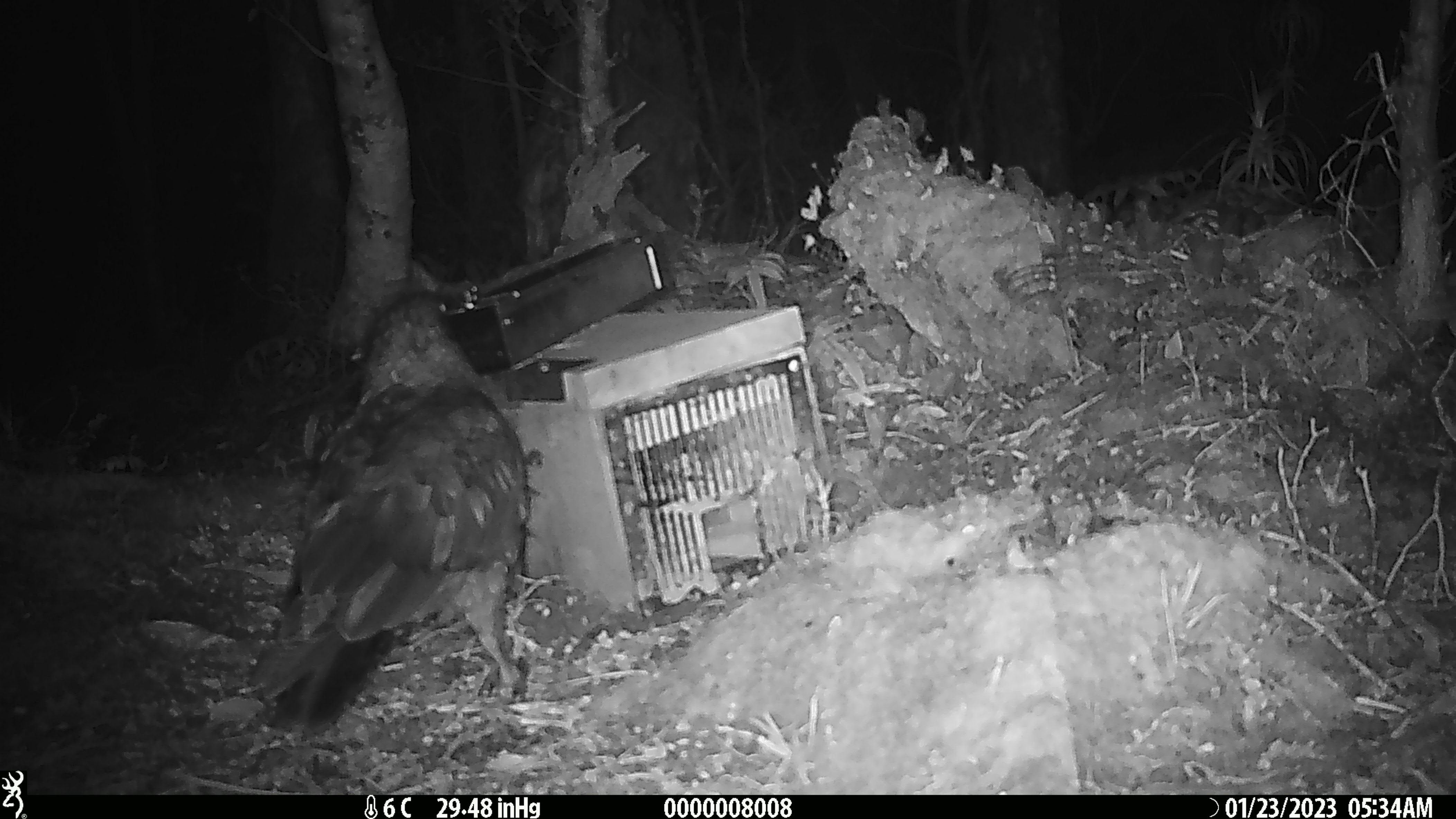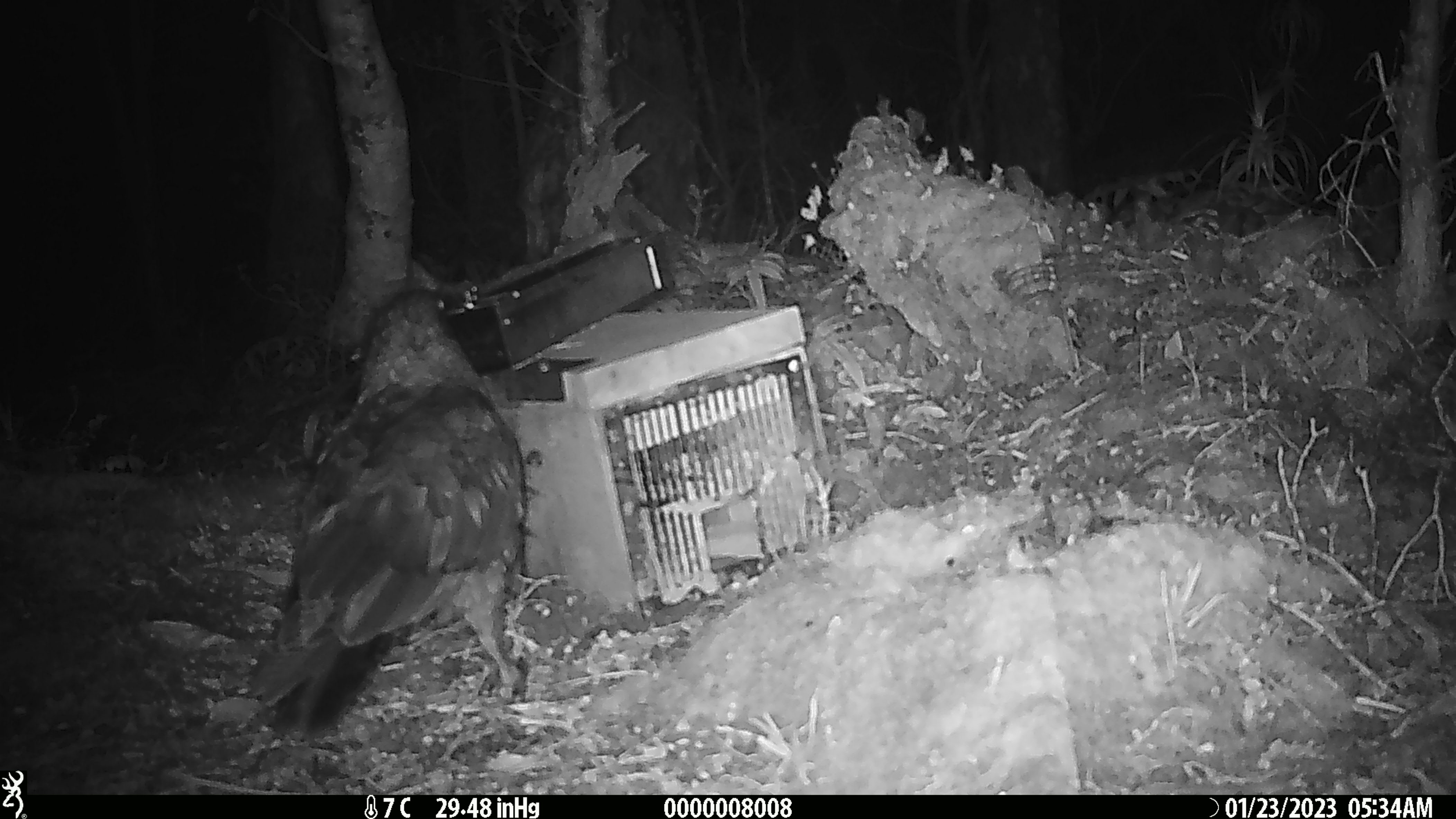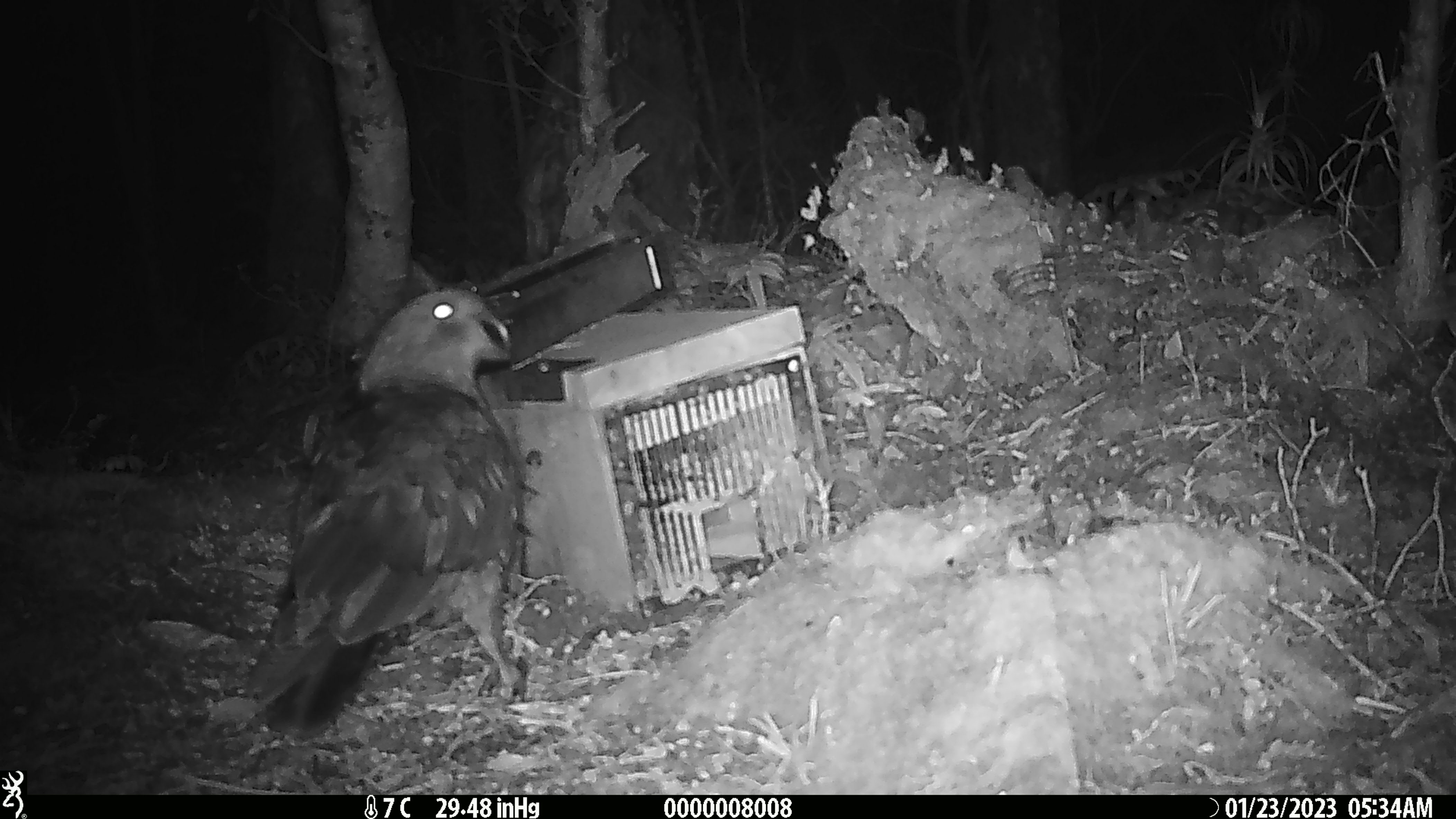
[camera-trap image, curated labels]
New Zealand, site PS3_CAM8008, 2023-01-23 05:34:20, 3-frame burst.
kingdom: Animalia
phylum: Chordata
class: Aves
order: Psittaciformes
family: Strigopidae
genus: Nestor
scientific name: Nestor notabilis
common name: kea